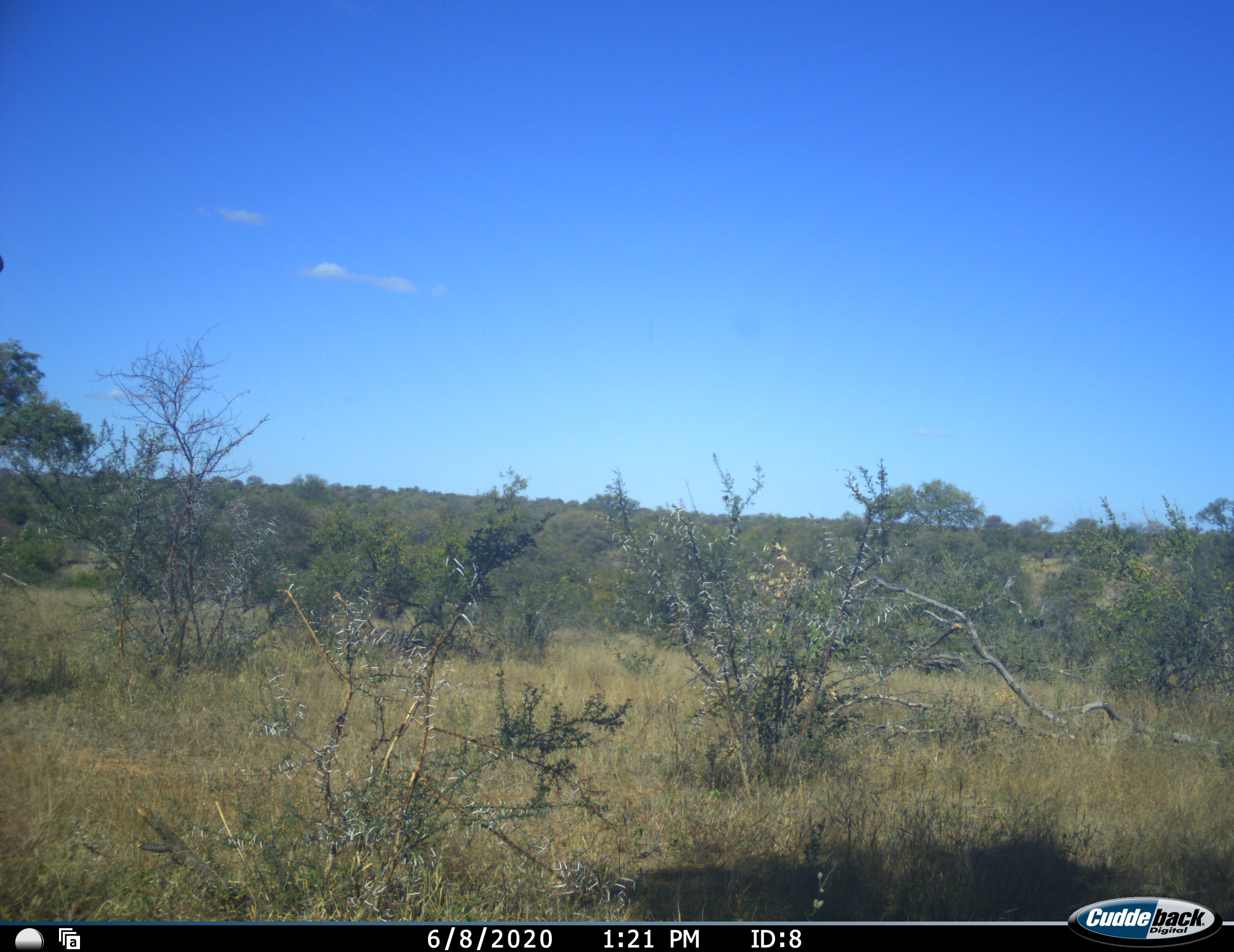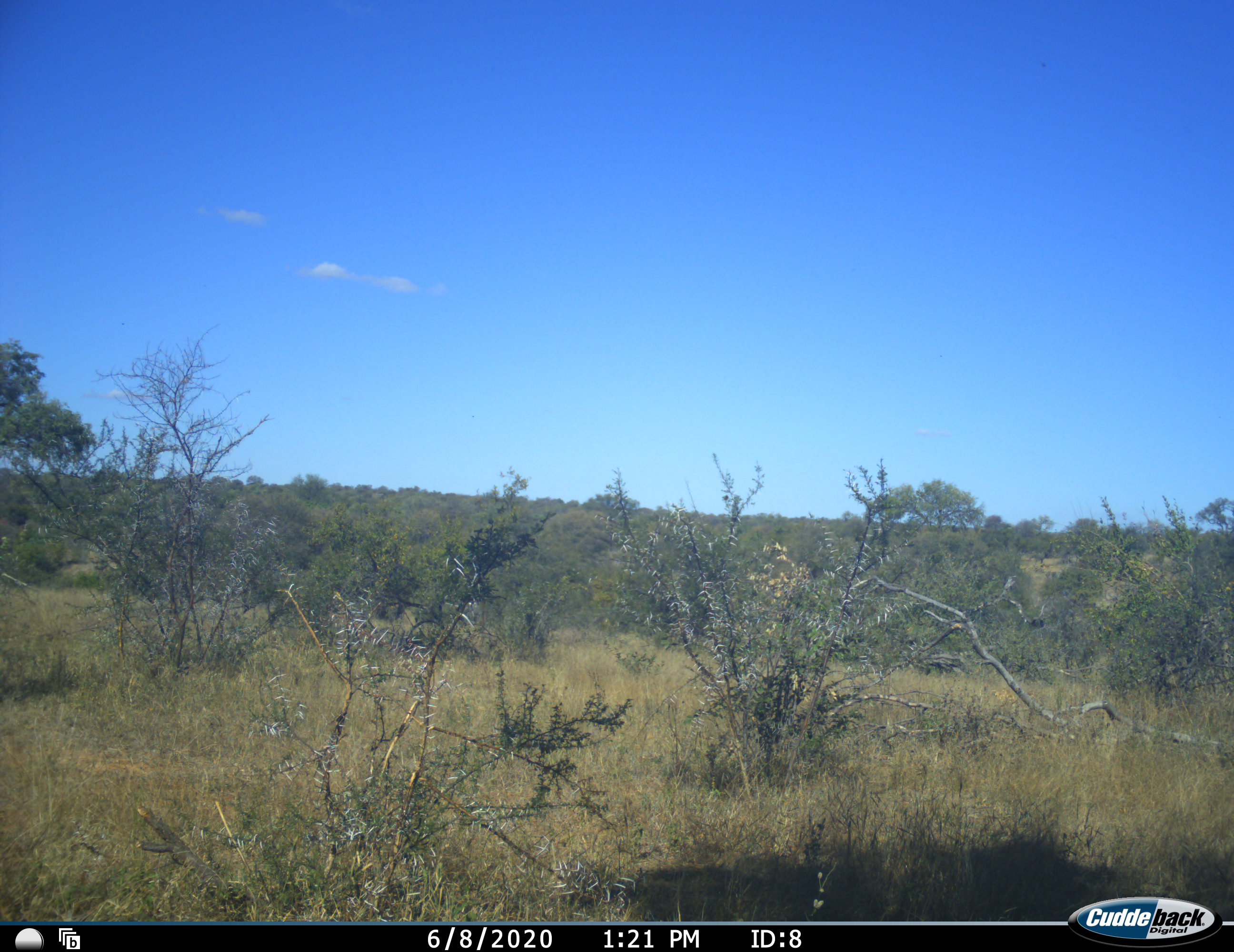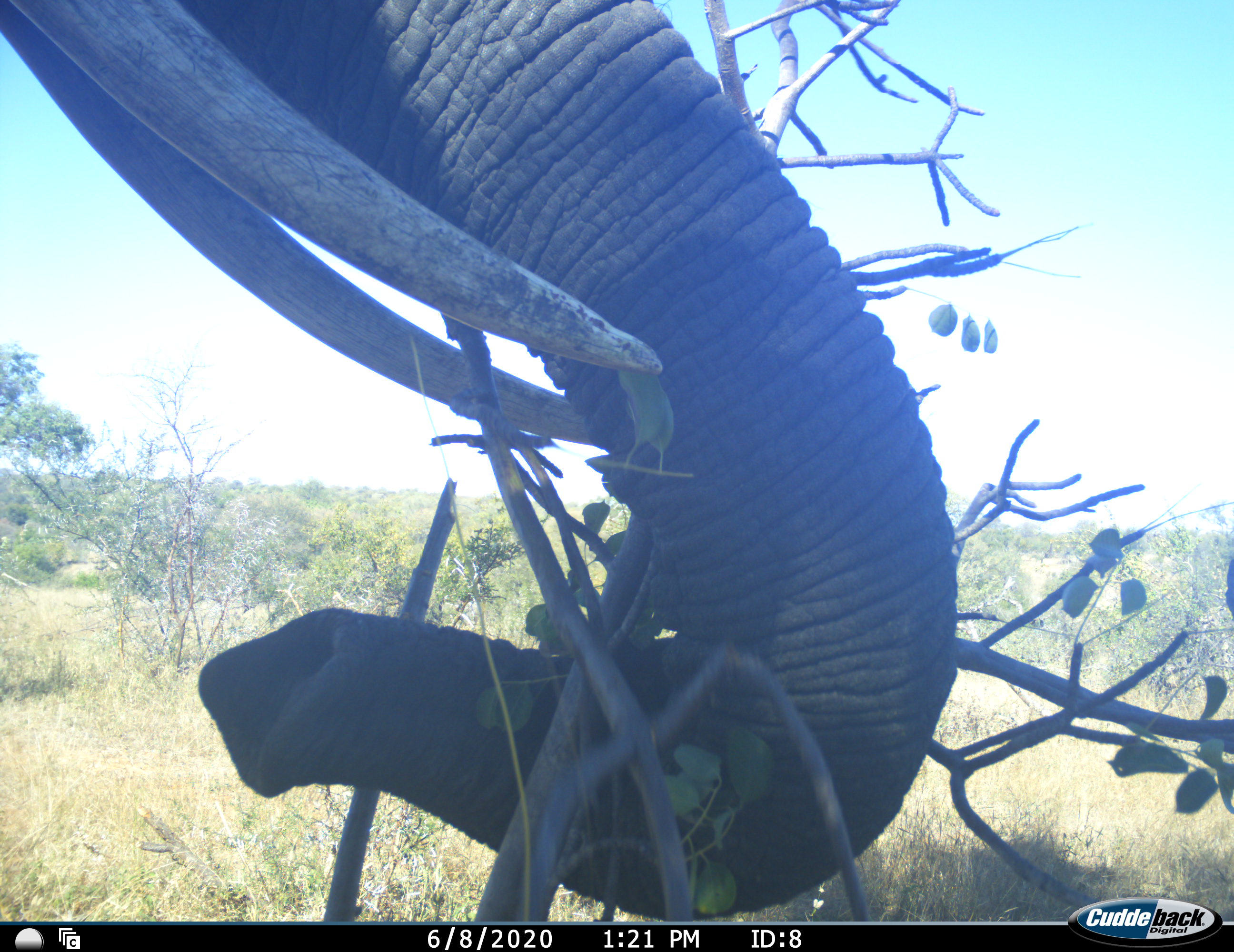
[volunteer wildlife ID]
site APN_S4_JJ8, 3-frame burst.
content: unidentified animal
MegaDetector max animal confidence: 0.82